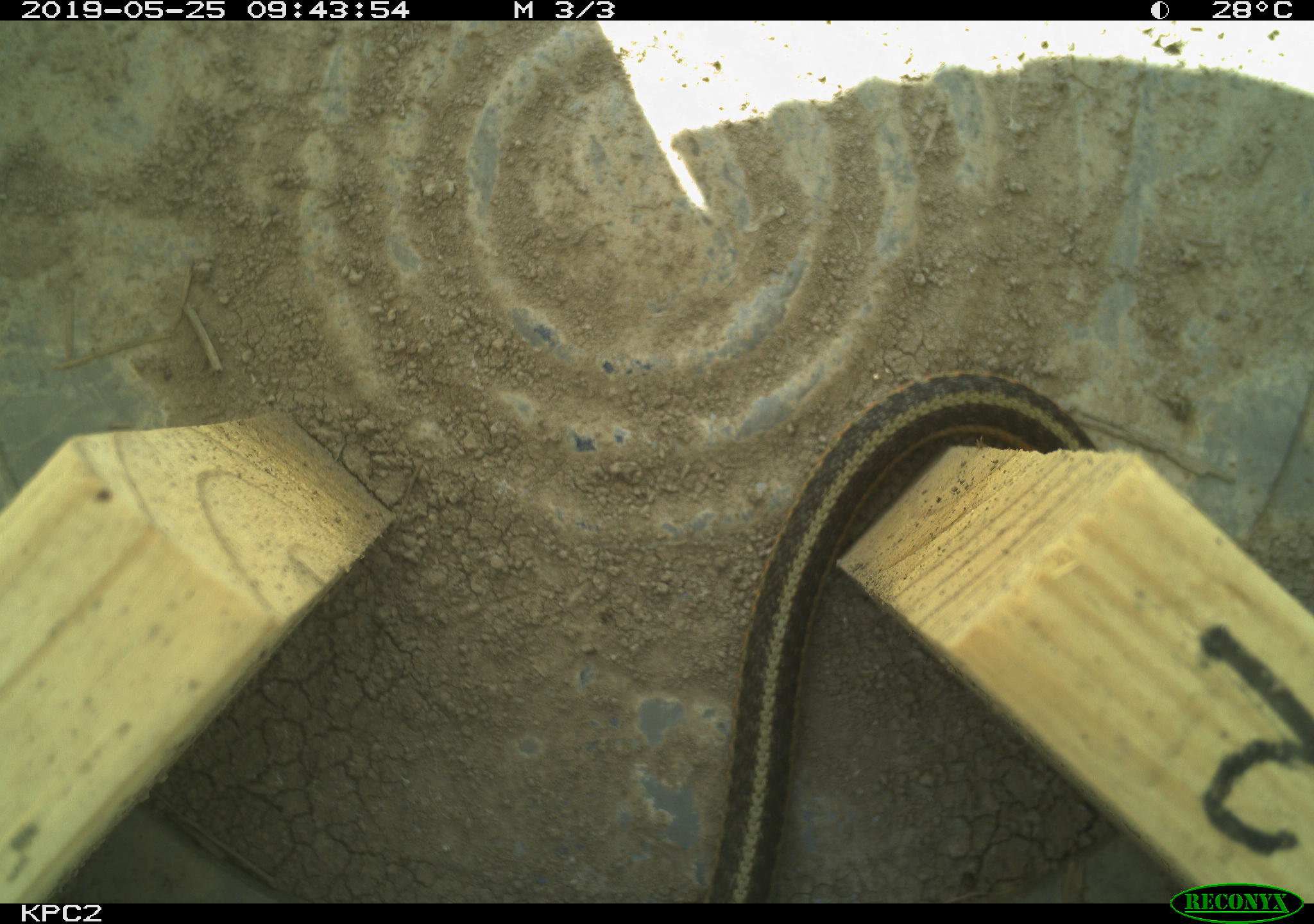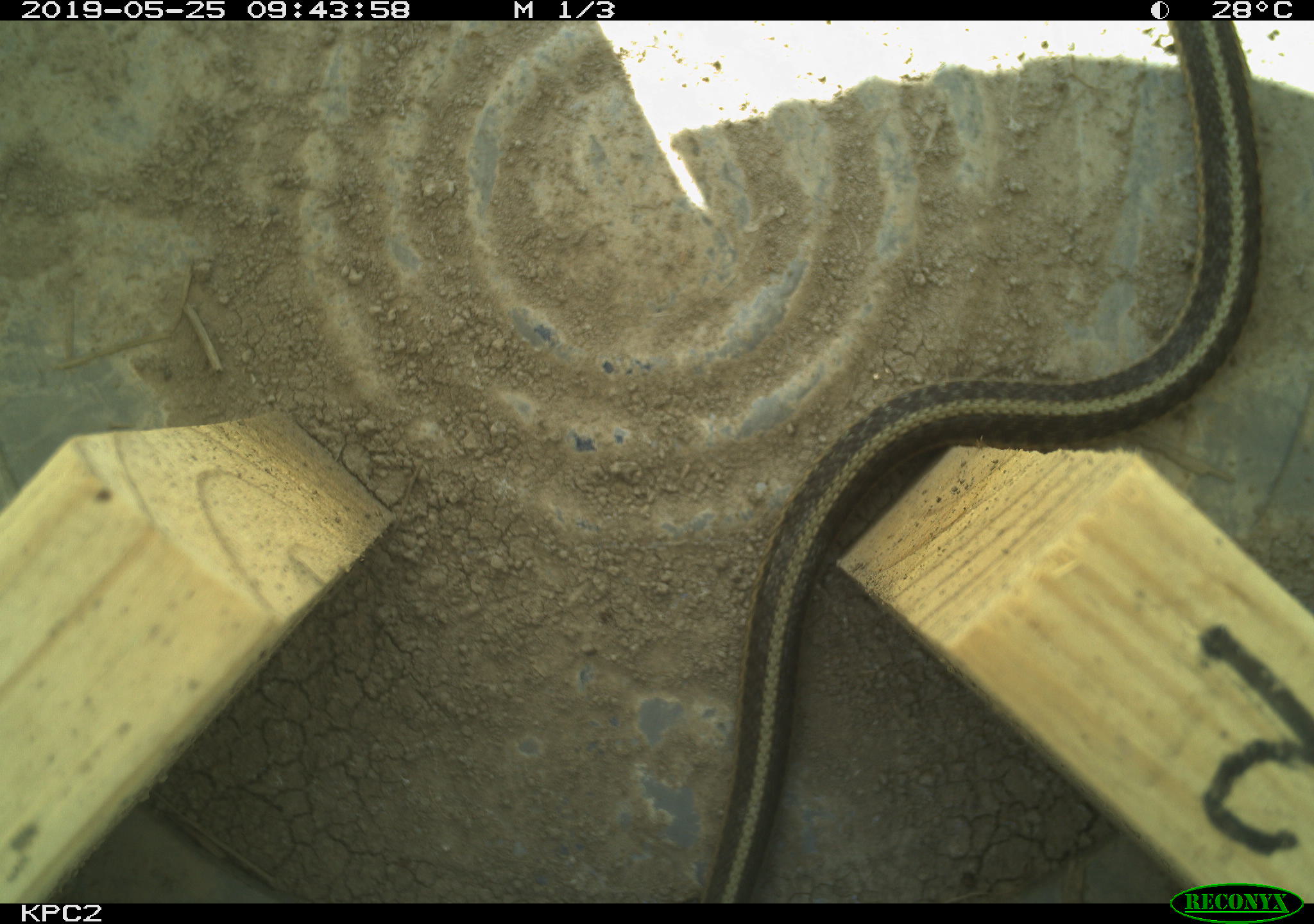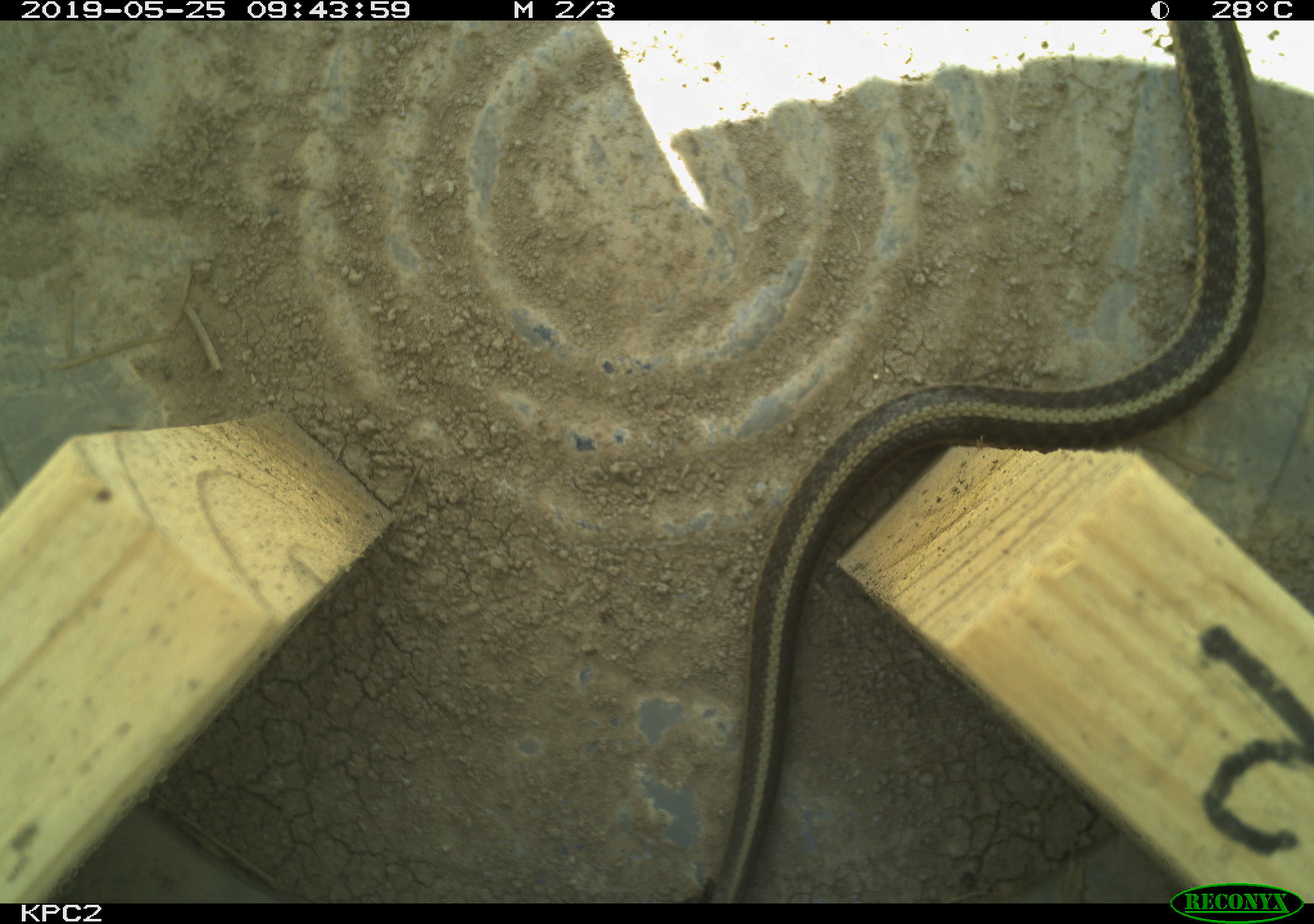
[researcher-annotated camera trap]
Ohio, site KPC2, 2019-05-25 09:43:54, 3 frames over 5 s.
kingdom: Animalia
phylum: Chordata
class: Reptilia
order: Squamata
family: Colubridae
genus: Thamnophis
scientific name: Thamnophis sirtalis sirtalis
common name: eastern gartersnake